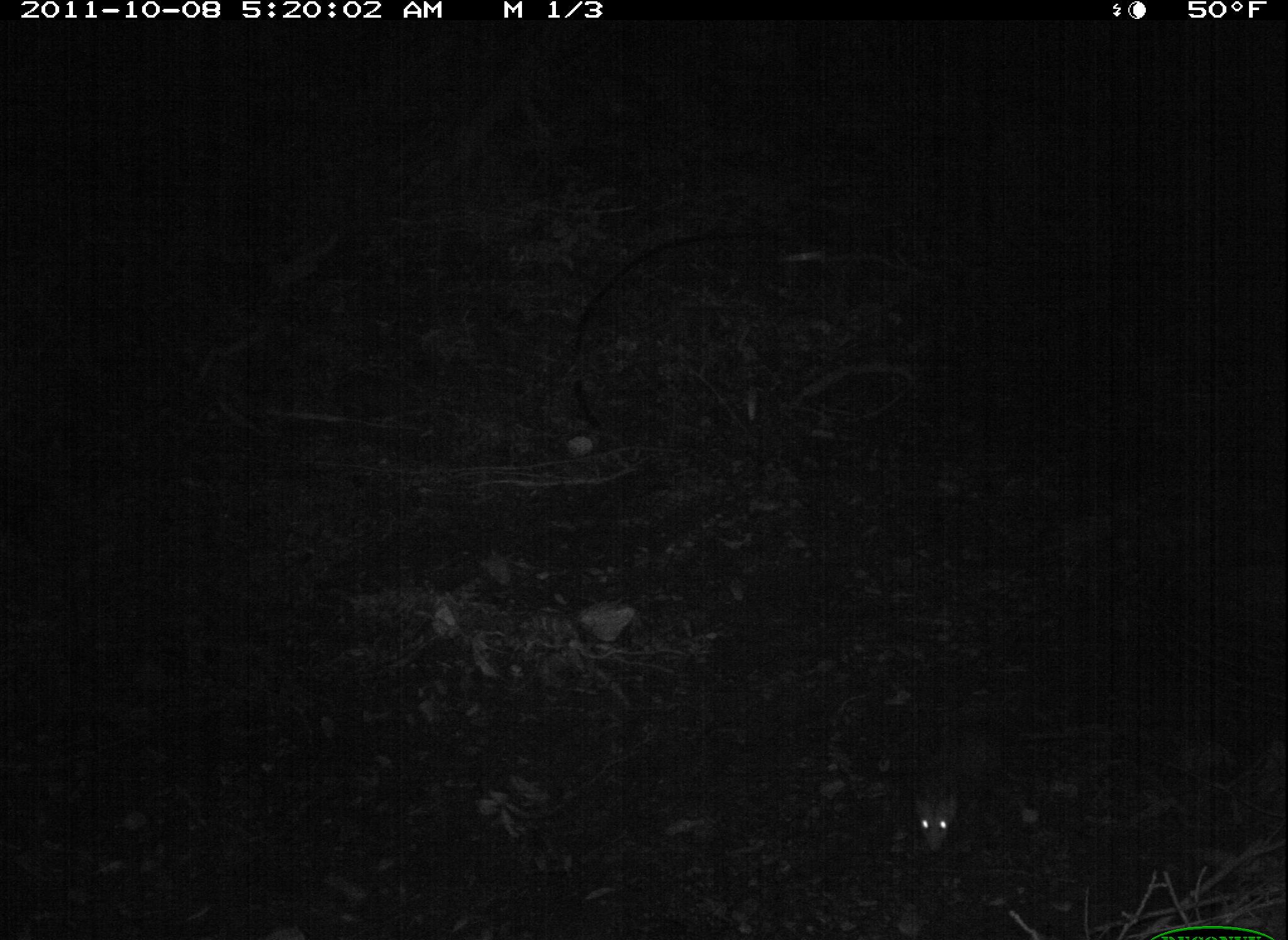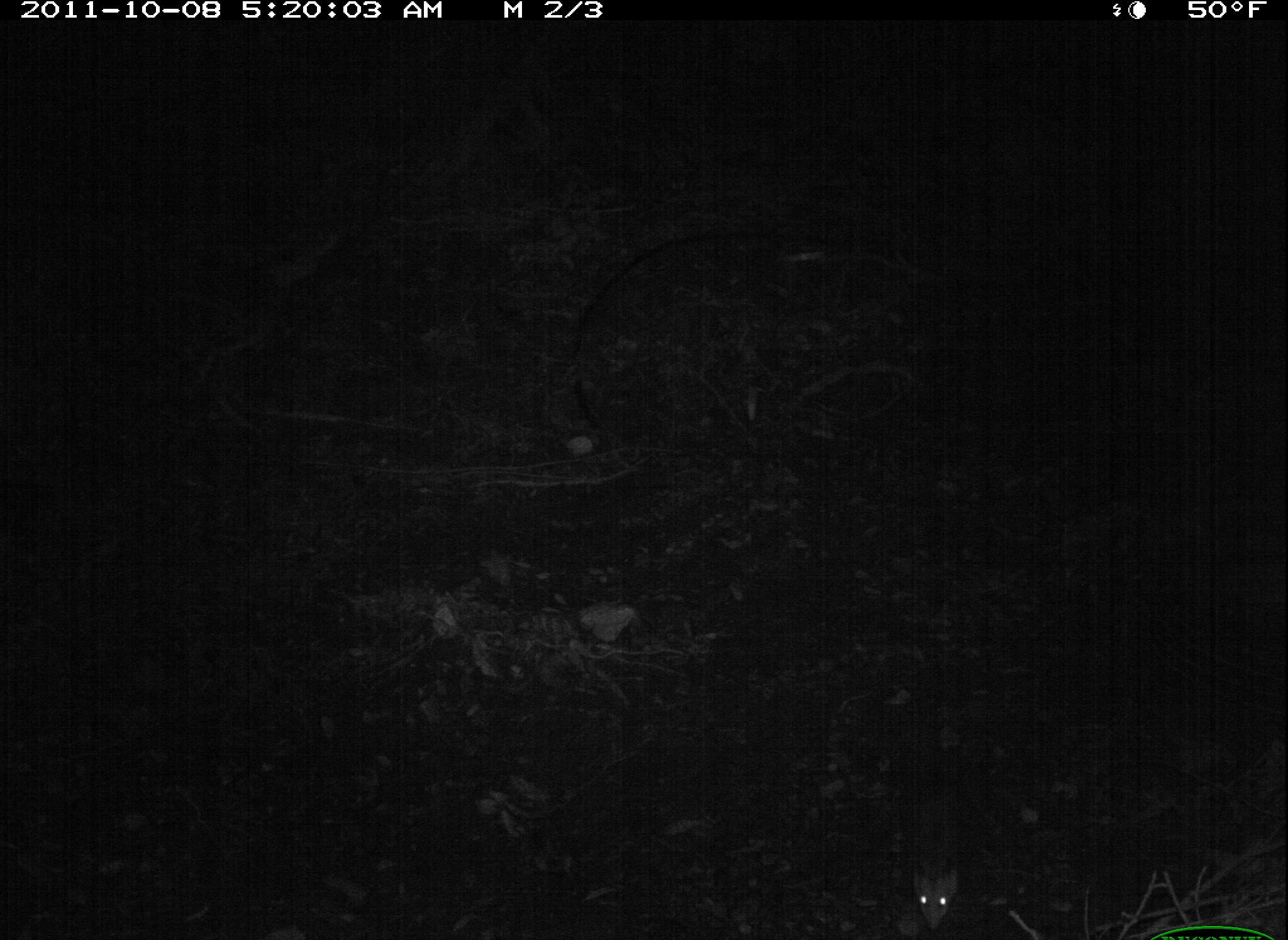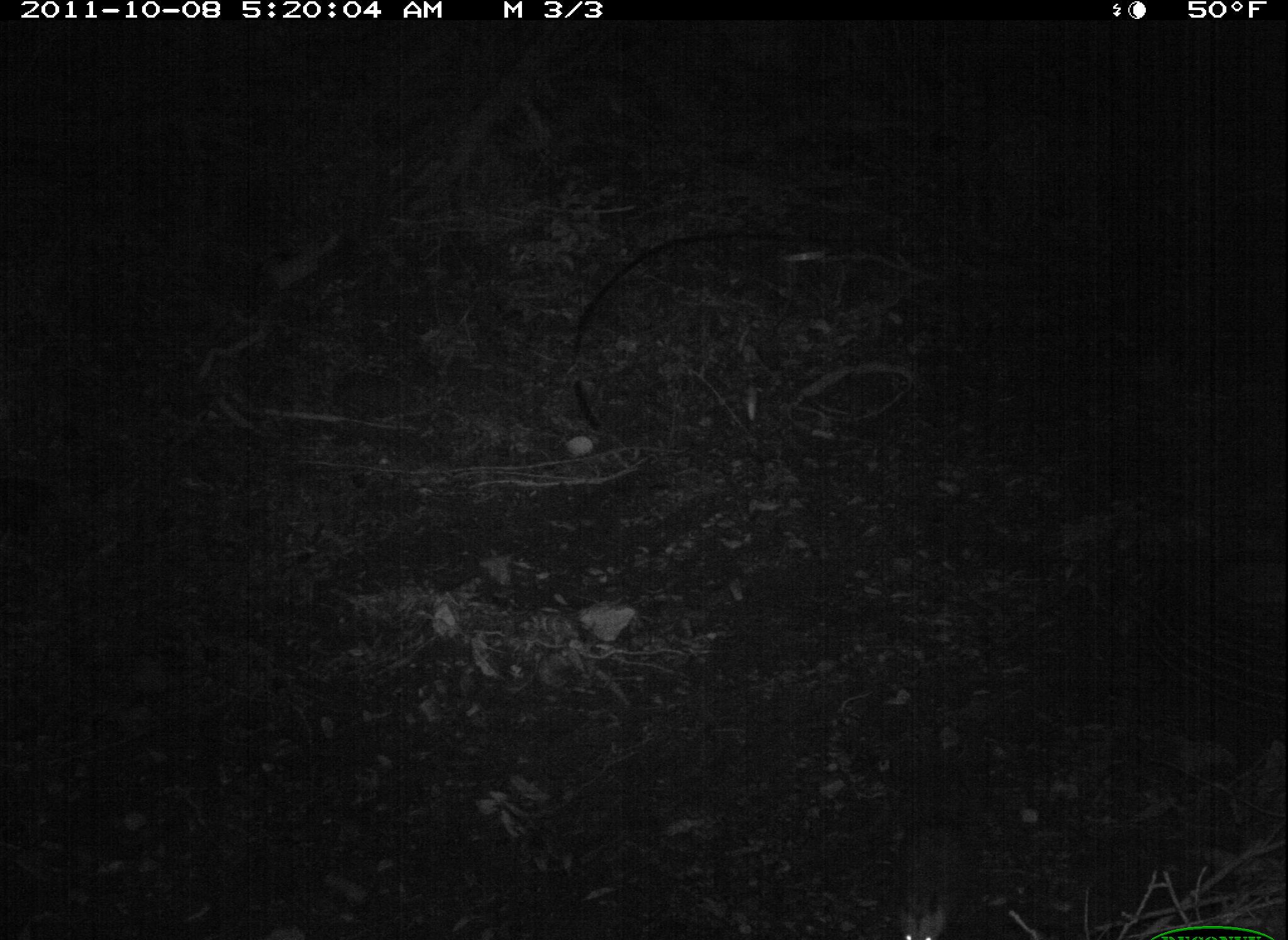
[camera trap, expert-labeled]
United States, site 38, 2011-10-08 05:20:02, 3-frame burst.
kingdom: Animalia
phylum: Chordata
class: Mammalia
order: Didelphimorphia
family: Didelphidae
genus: Didelphis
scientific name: Didelphis virginiana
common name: virginia opossum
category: opossum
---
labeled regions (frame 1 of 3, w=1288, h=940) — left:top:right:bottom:
opossum: 895:691:1026:884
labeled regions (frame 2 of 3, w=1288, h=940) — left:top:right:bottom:
opossum: 902:757:977:933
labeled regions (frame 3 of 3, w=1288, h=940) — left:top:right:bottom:
opossum: 879:800:974:940